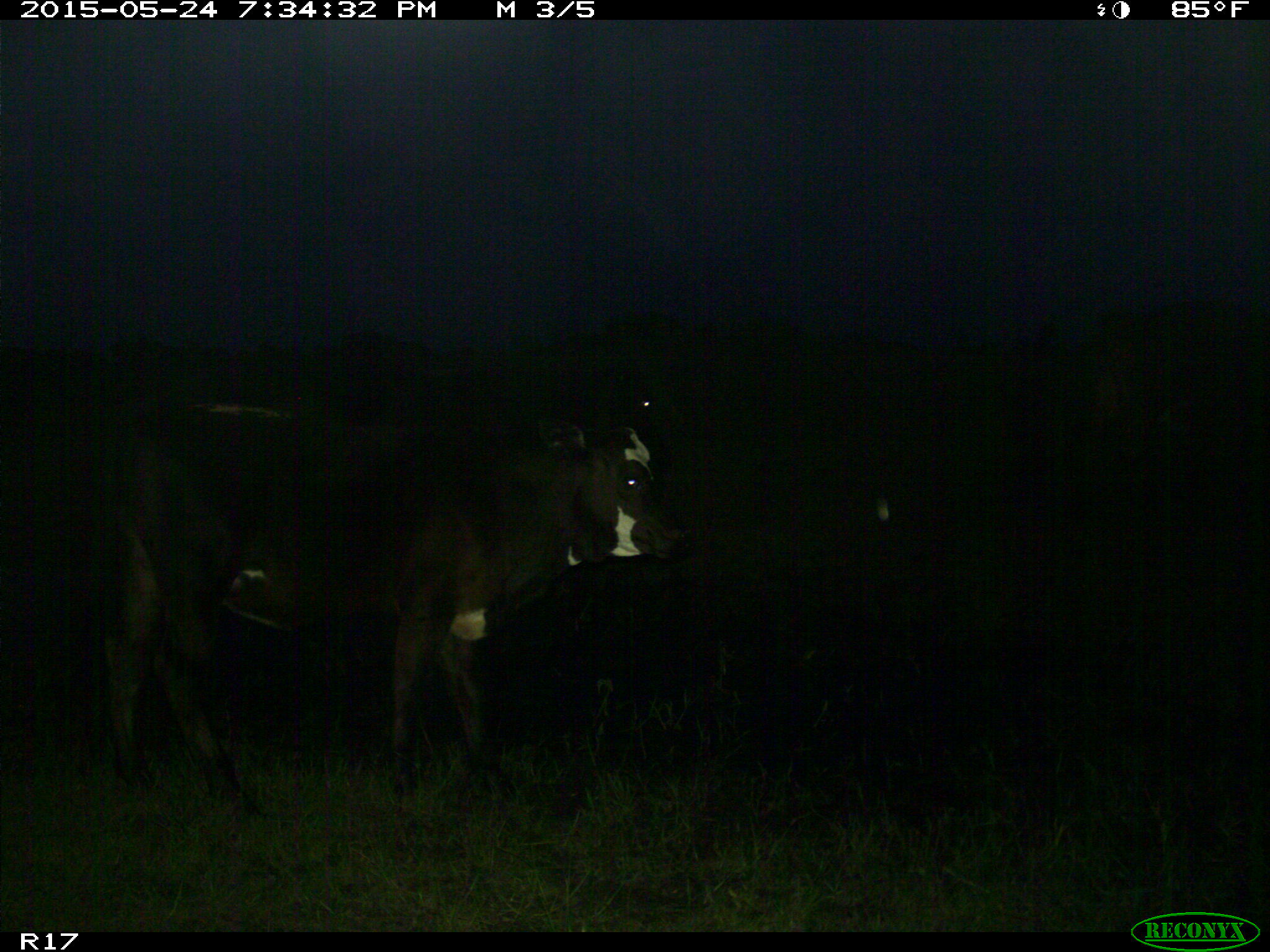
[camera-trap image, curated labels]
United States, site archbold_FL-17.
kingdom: Animalia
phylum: Chordata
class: Mammalia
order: Artiodactyla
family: Bovidae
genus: Bos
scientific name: Bos taurus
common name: domestic cow